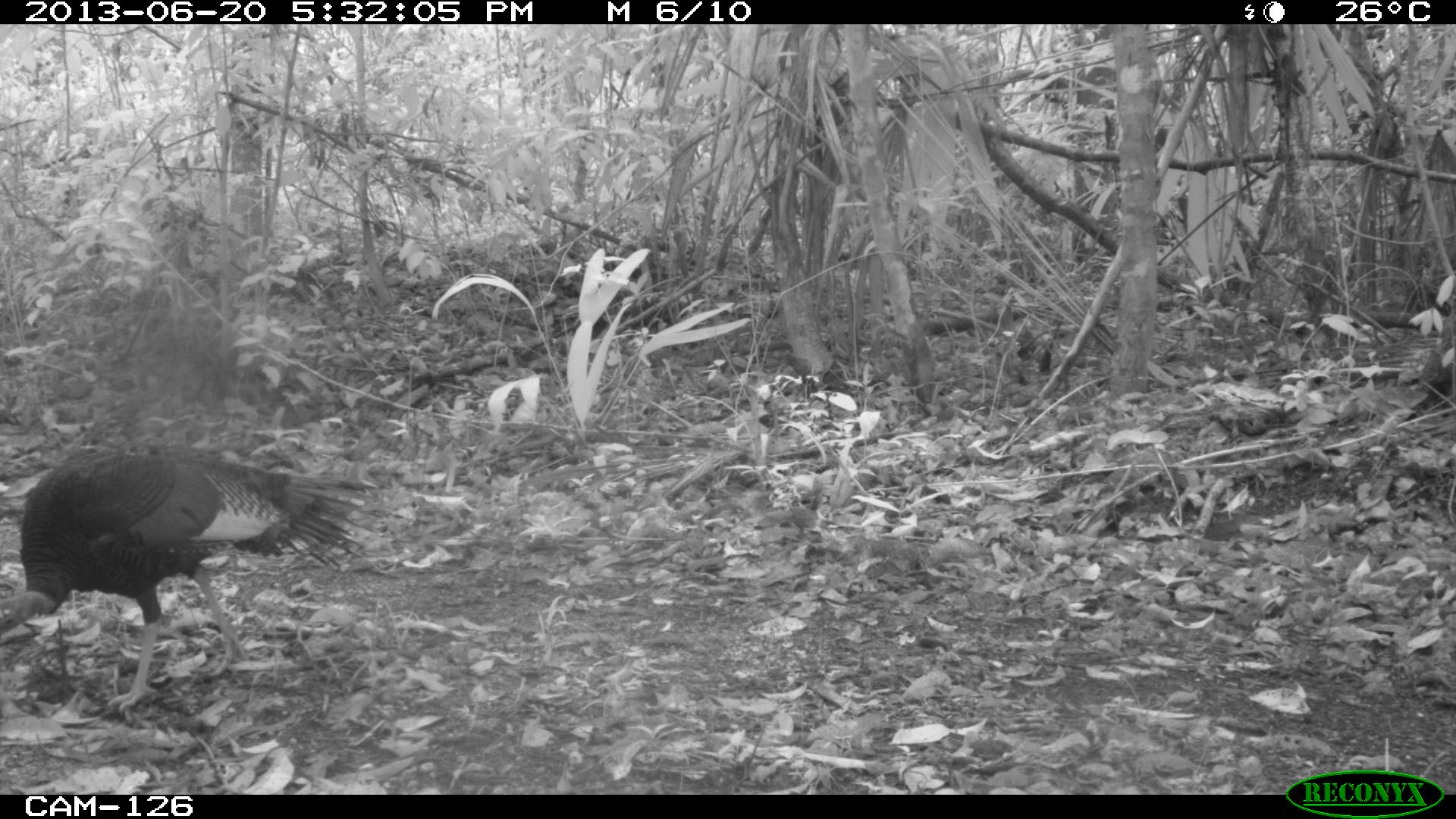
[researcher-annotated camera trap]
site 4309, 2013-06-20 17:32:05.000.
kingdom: Animalia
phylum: Chordata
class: Aves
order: Galliformes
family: Phasianidae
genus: Meleagris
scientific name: Meleagris ocellata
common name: ocellated turkey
Meleagris ocellata (ocellated turkey), count 1, sex female.